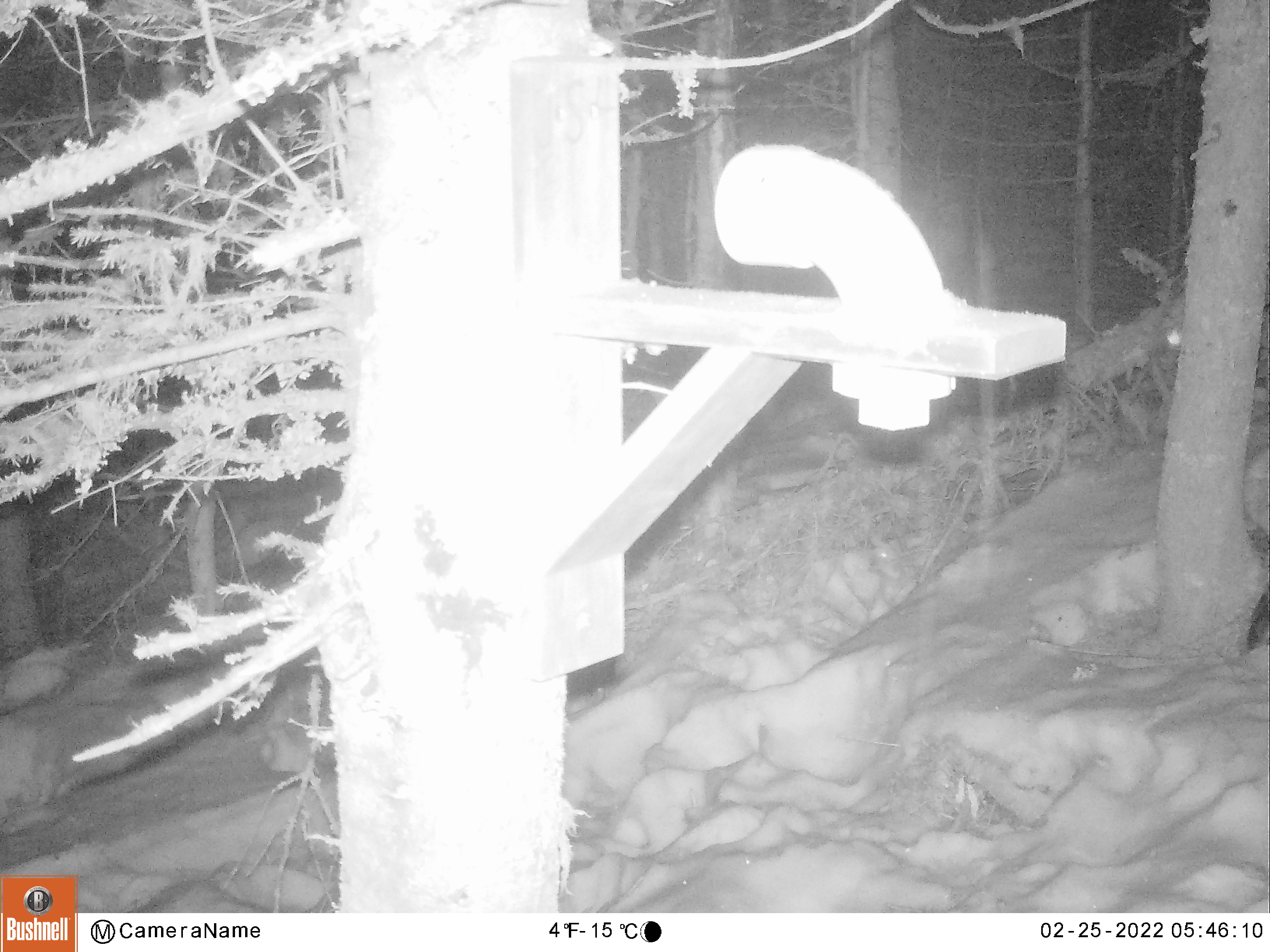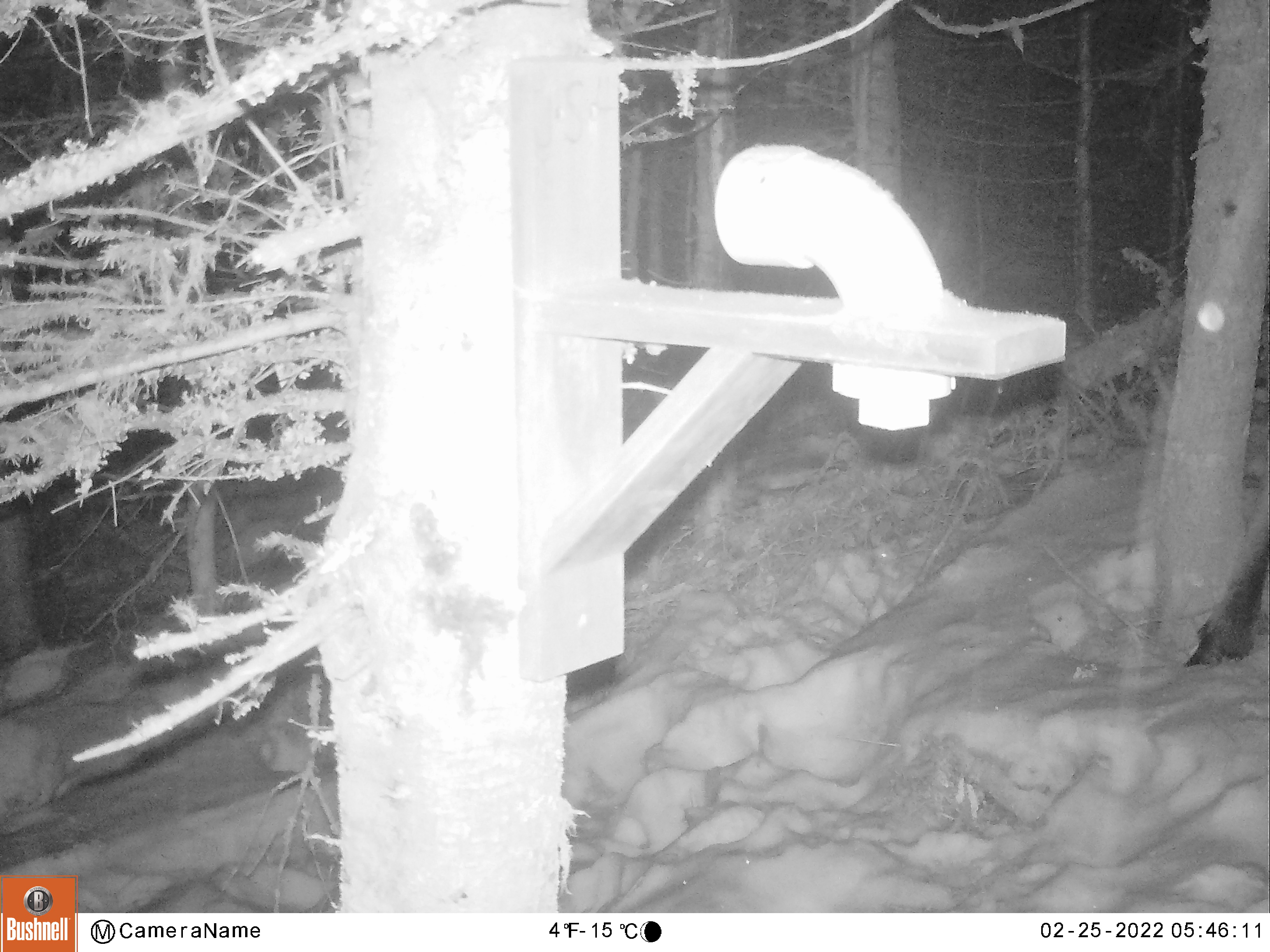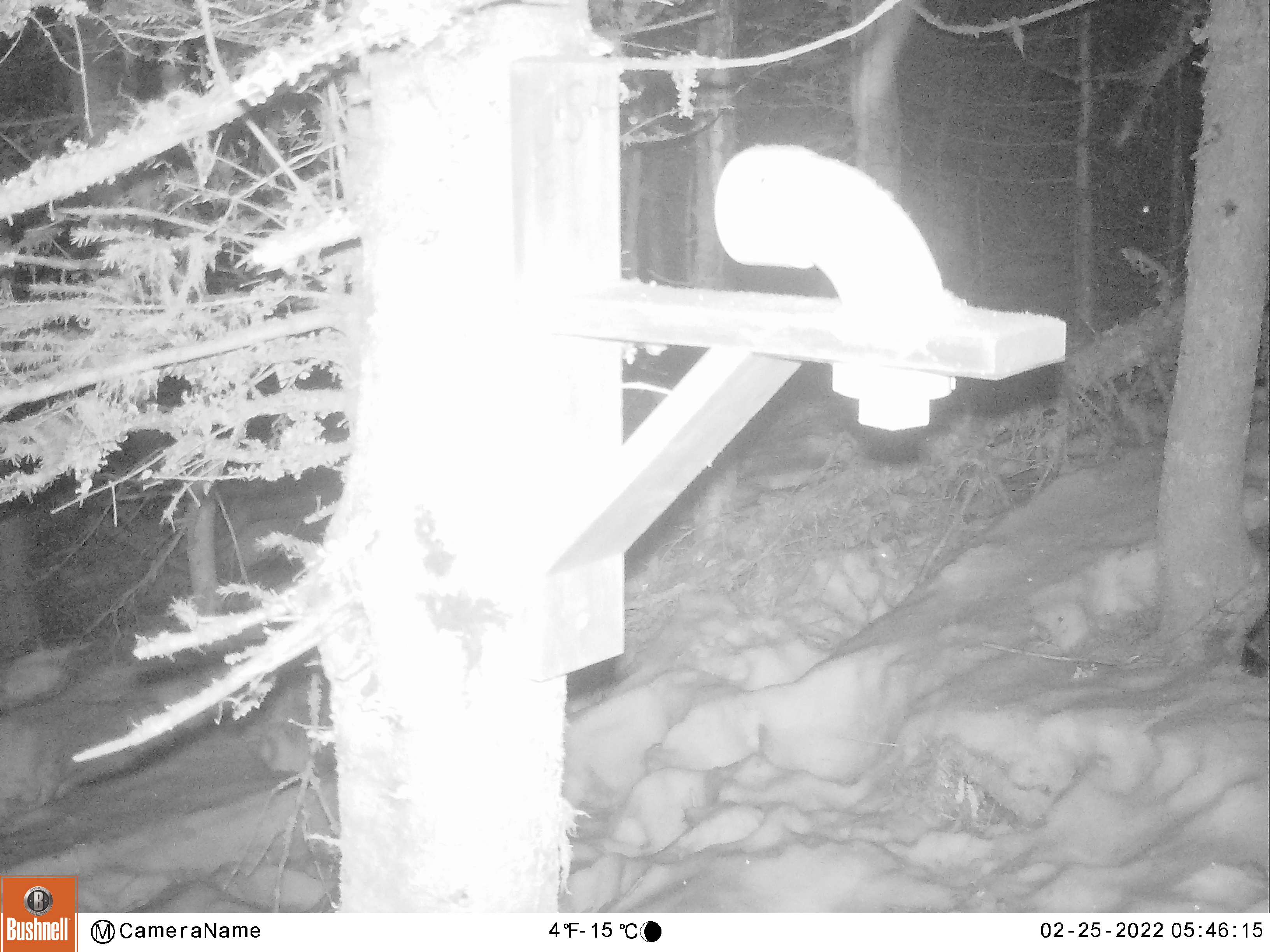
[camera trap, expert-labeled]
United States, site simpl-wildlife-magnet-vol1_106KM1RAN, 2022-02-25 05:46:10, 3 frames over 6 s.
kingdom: Animalia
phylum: Chordata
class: Mammalia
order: Artiodactyla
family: Cervidae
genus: Alces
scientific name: Alces alces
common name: moose